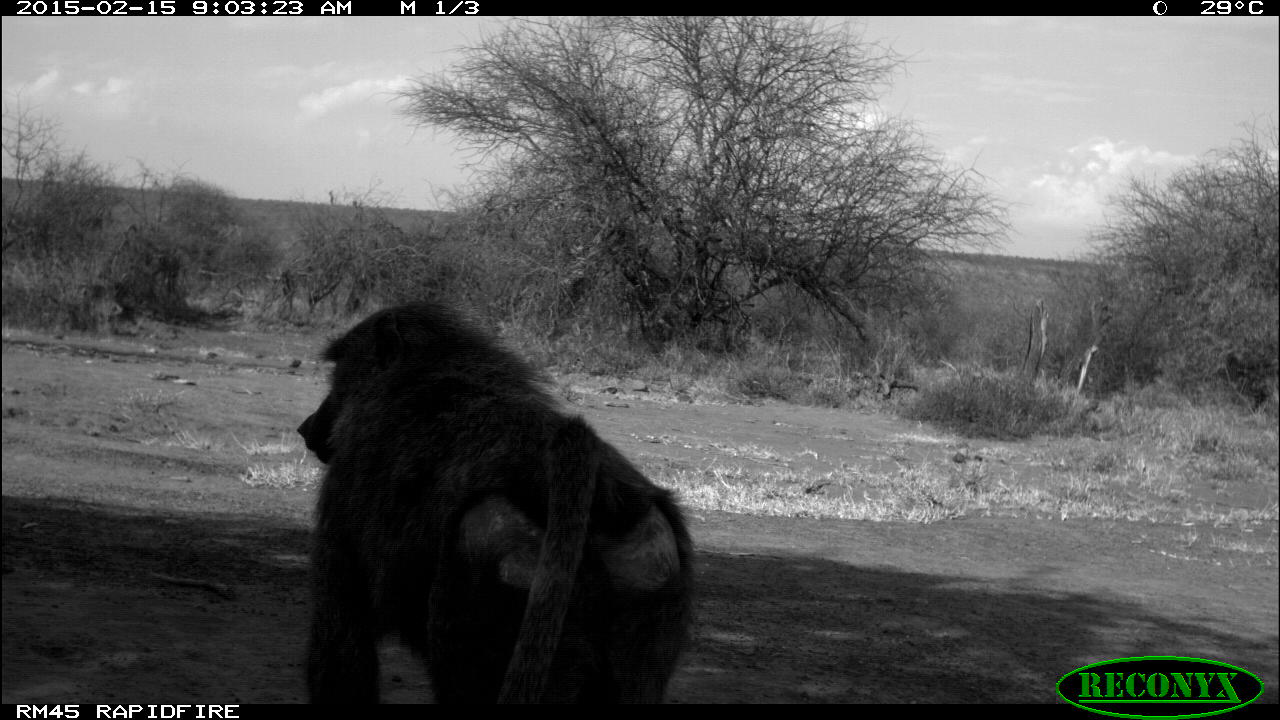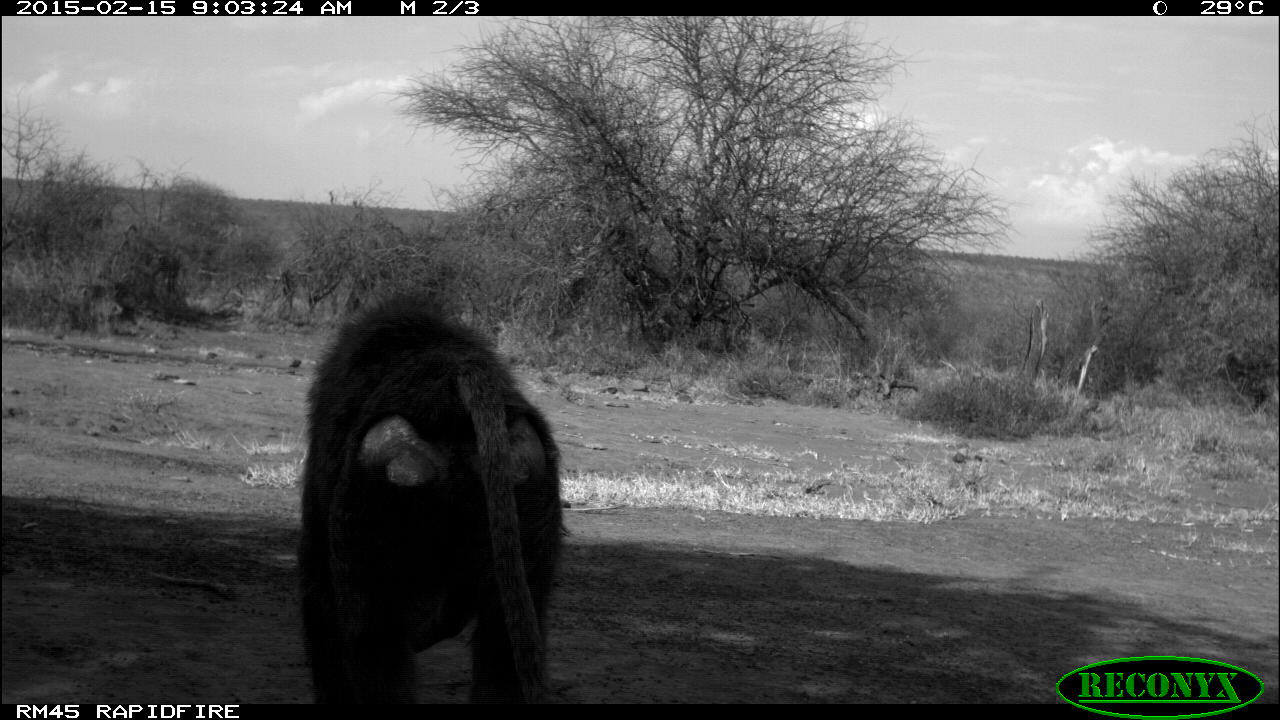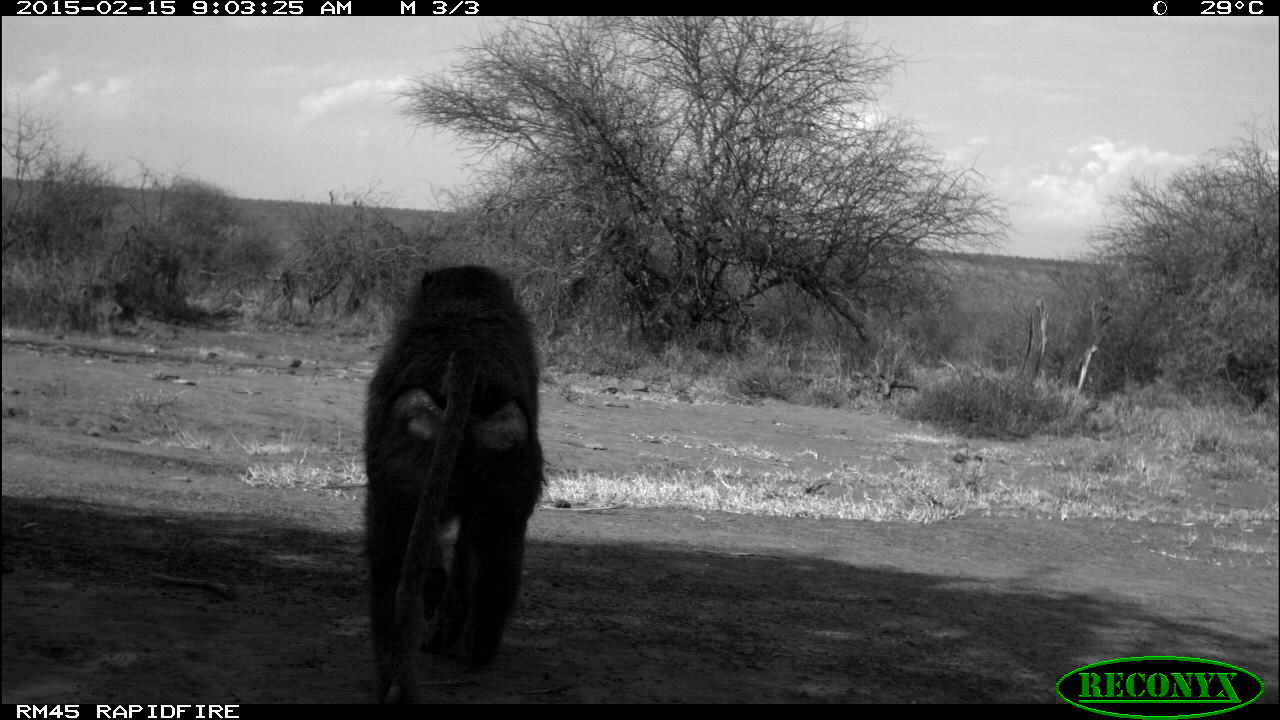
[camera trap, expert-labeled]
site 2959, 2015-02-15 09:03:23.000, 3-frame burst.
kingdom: Animalia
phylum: Chordata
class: Mammalia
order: Primates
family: Cercopithecidae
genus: Papio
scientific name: Papio anubis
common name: olive baboon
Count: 1.